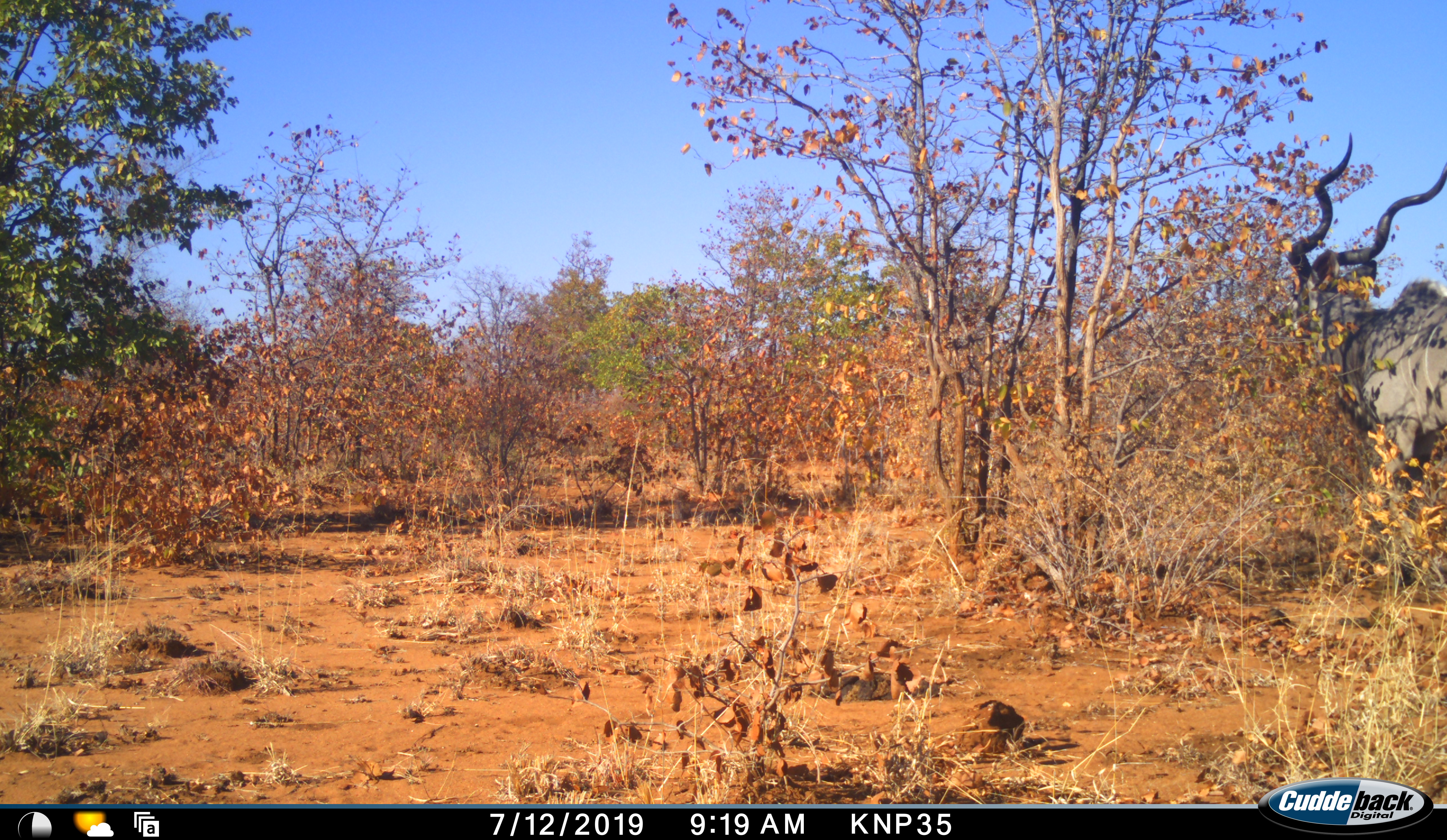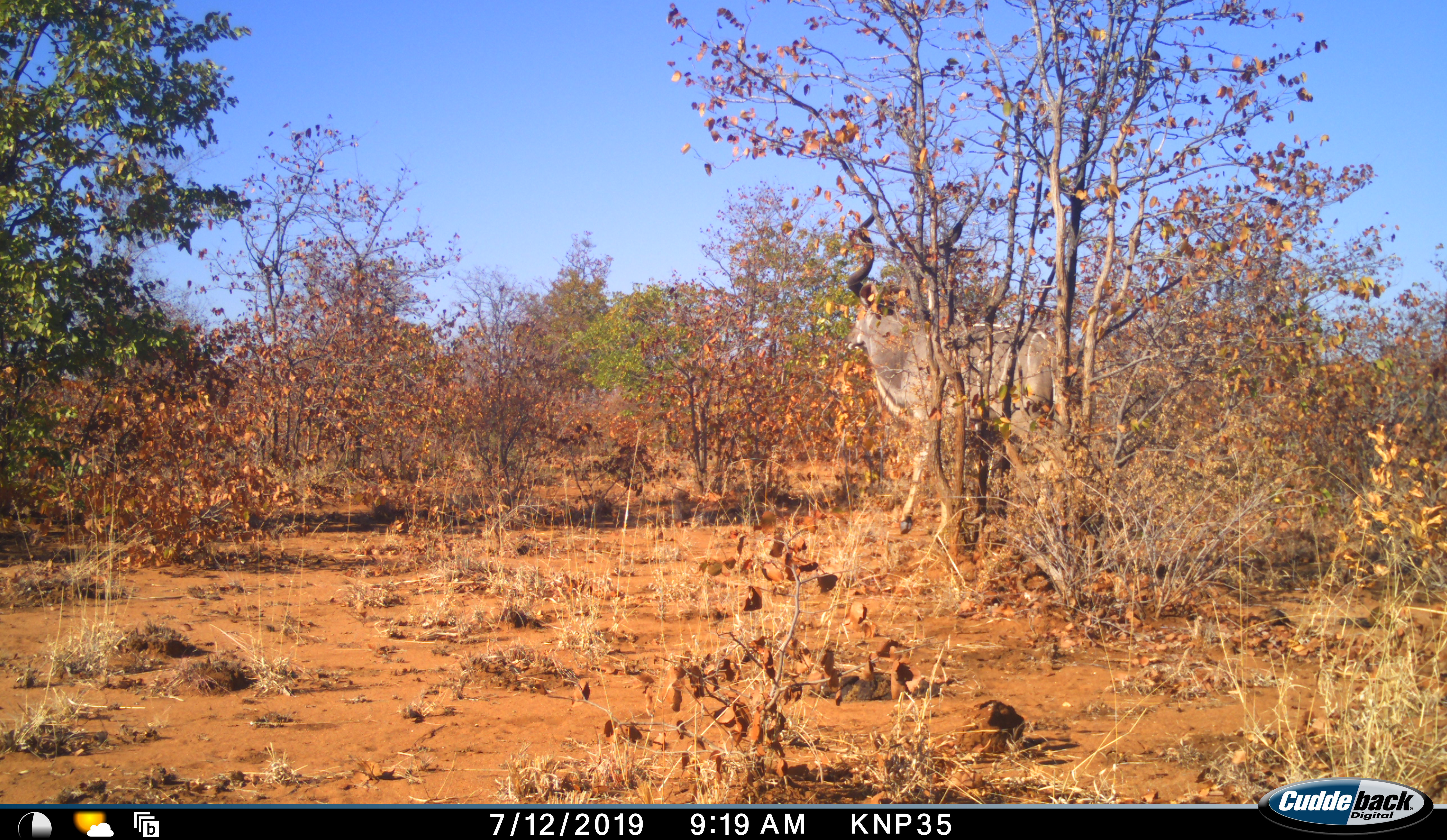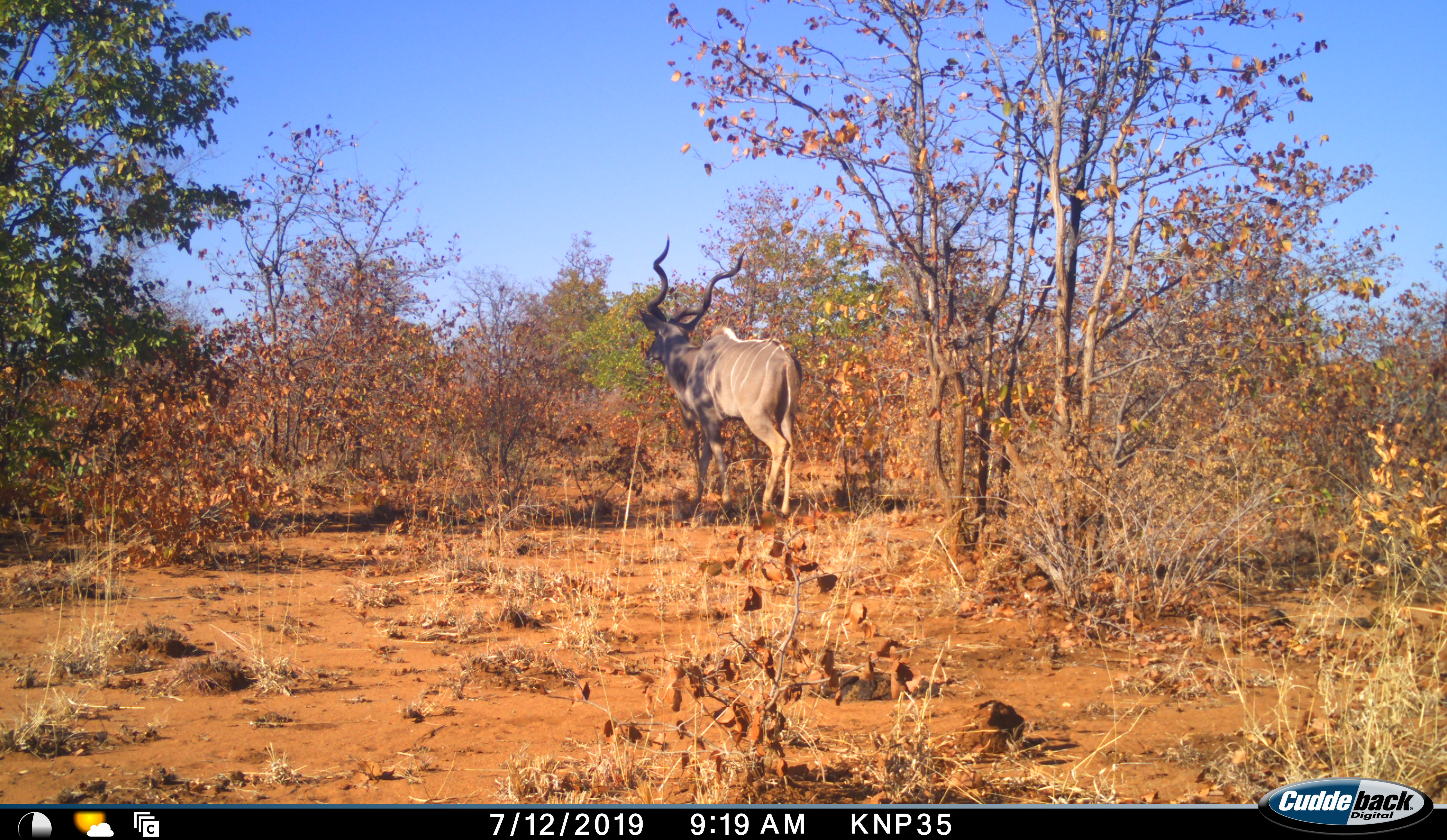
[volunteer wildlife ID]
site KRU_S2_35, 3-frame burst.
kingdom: Animalia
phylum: Chordata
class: Mammalia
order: Artiodactyla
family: Bovidae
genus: Tragelaphus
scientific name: Tragelaphus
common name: kudu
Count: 1.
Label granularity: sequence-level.